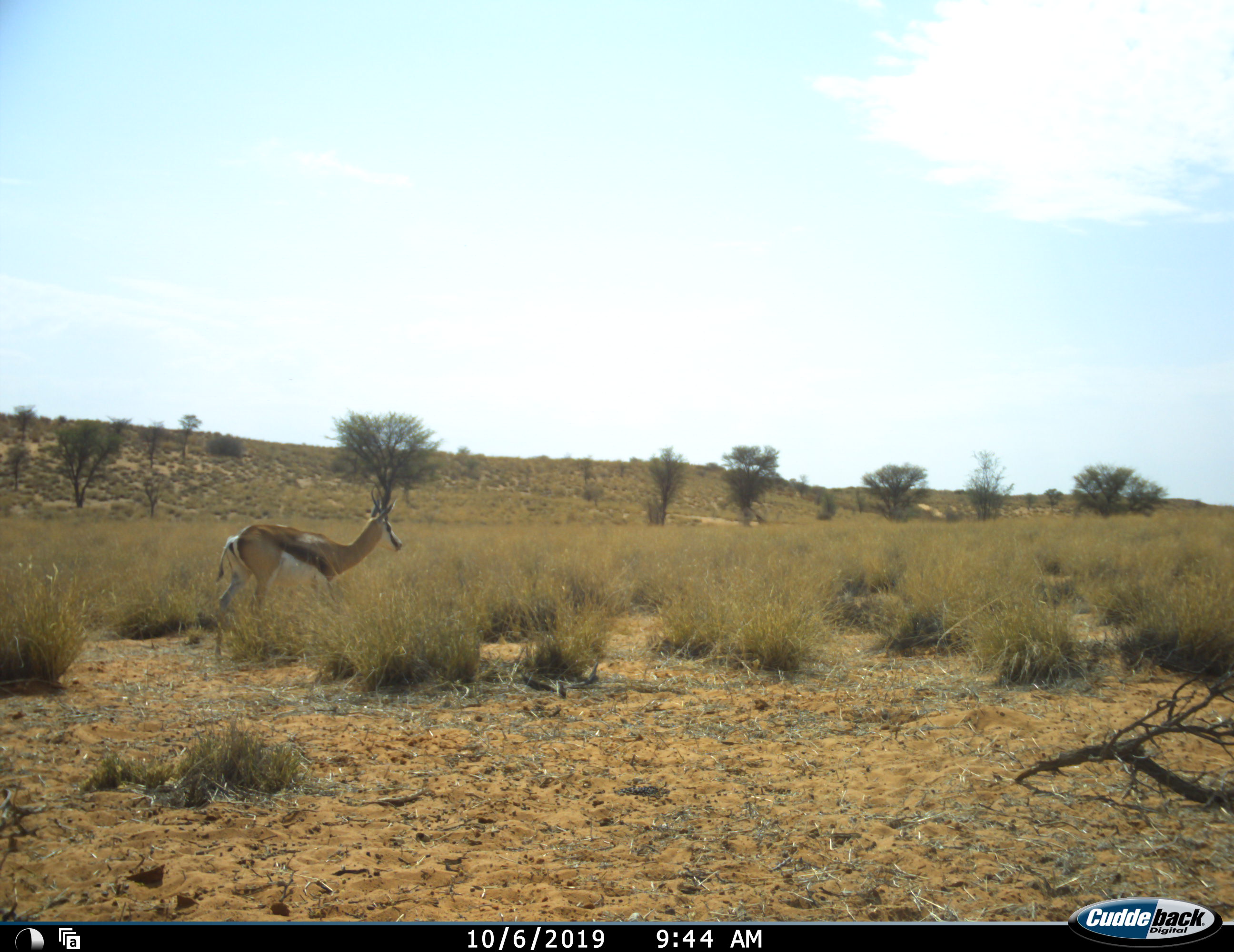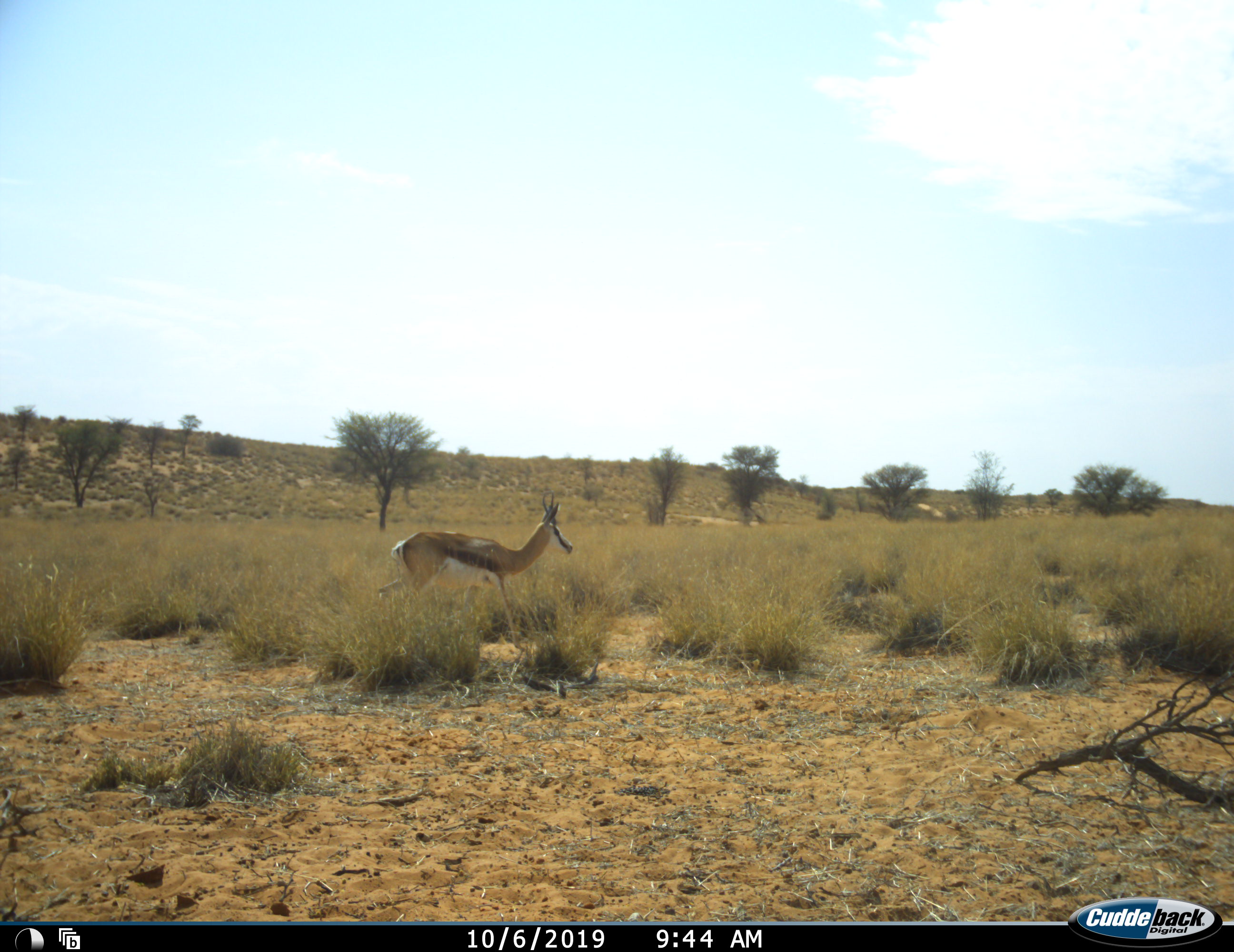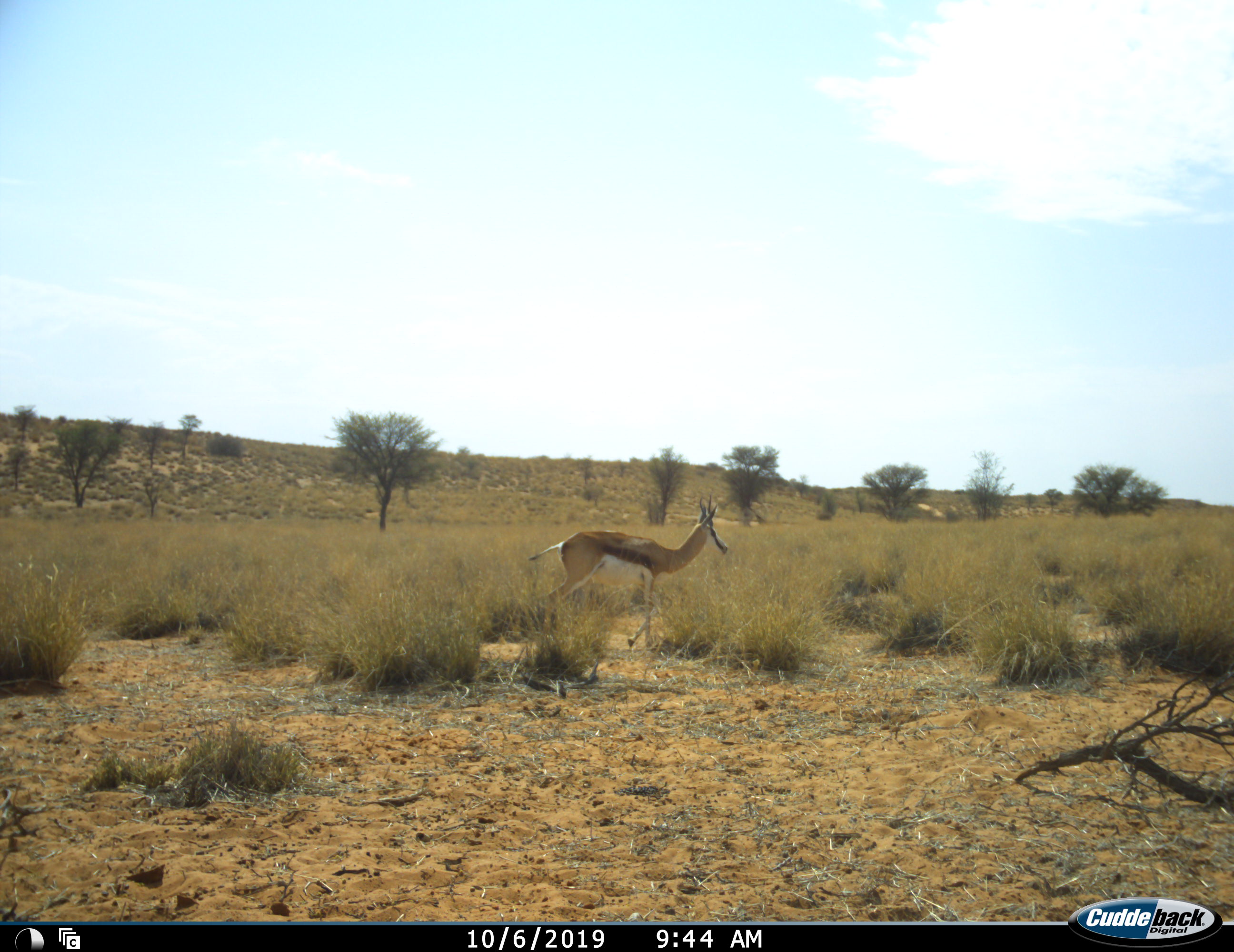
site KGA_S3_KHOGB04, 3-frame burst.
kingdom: Animalia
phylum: Chordata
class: Mammalia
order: Artiodactyla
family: Bovidae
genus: Antidorcas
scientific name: Antidorcas marsupialis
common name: springbok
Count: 1.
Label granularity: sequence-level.